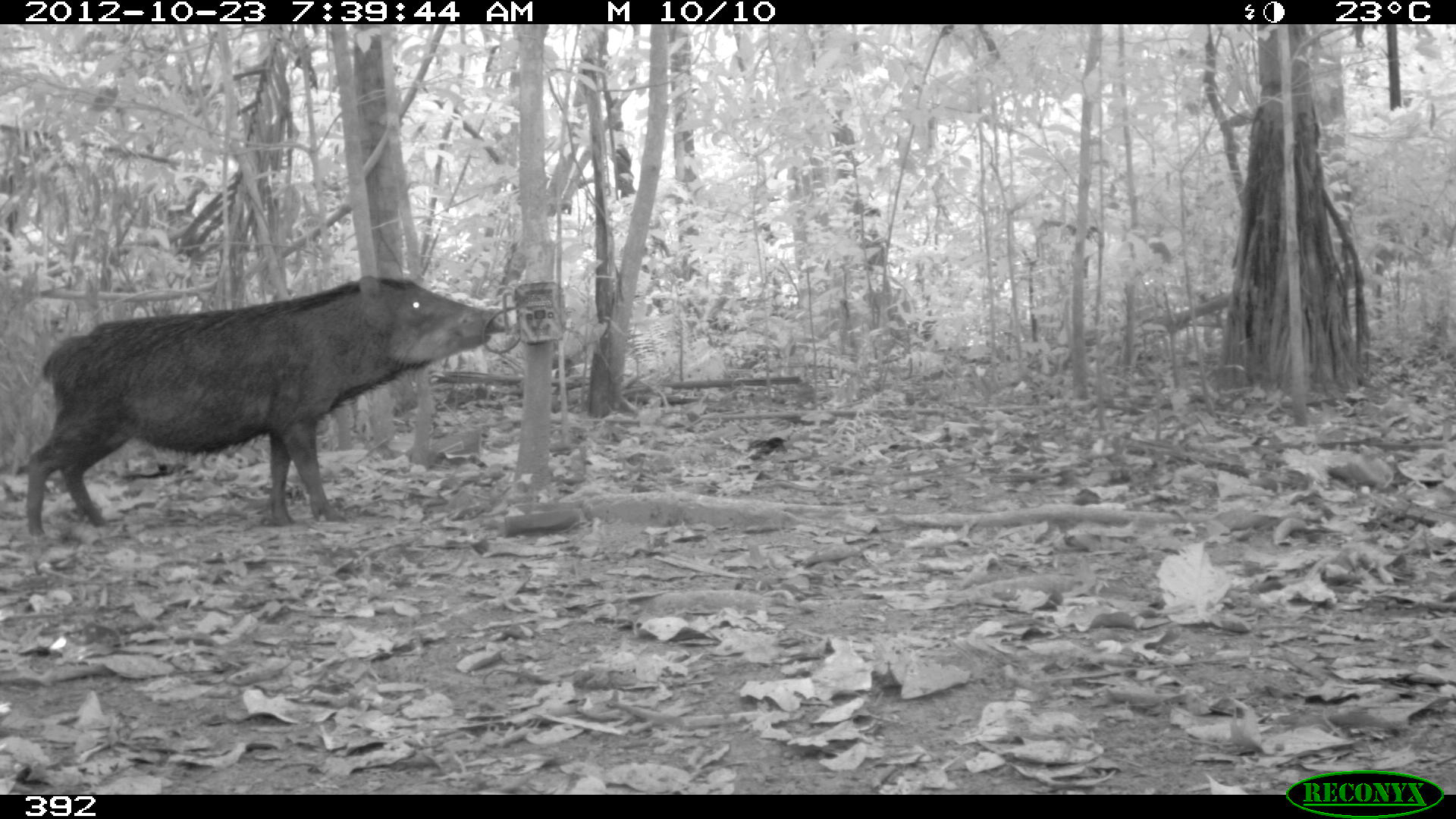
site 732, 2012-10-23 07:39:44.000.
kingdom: Animalia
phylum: Chordata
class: Mammalia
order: Artiodactyla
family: Tayassuidae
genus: Tayassu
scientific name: Tayassu pecari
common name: white-lipped peccary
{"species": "Tayassu pecari (white-lipped peccary)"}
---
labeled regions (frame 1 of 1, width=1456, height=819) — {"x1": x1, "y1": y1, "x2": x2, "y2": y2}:
tayassu pecari: {"x1": 25, "y1": 271, "x2": 509, "y2": 546}